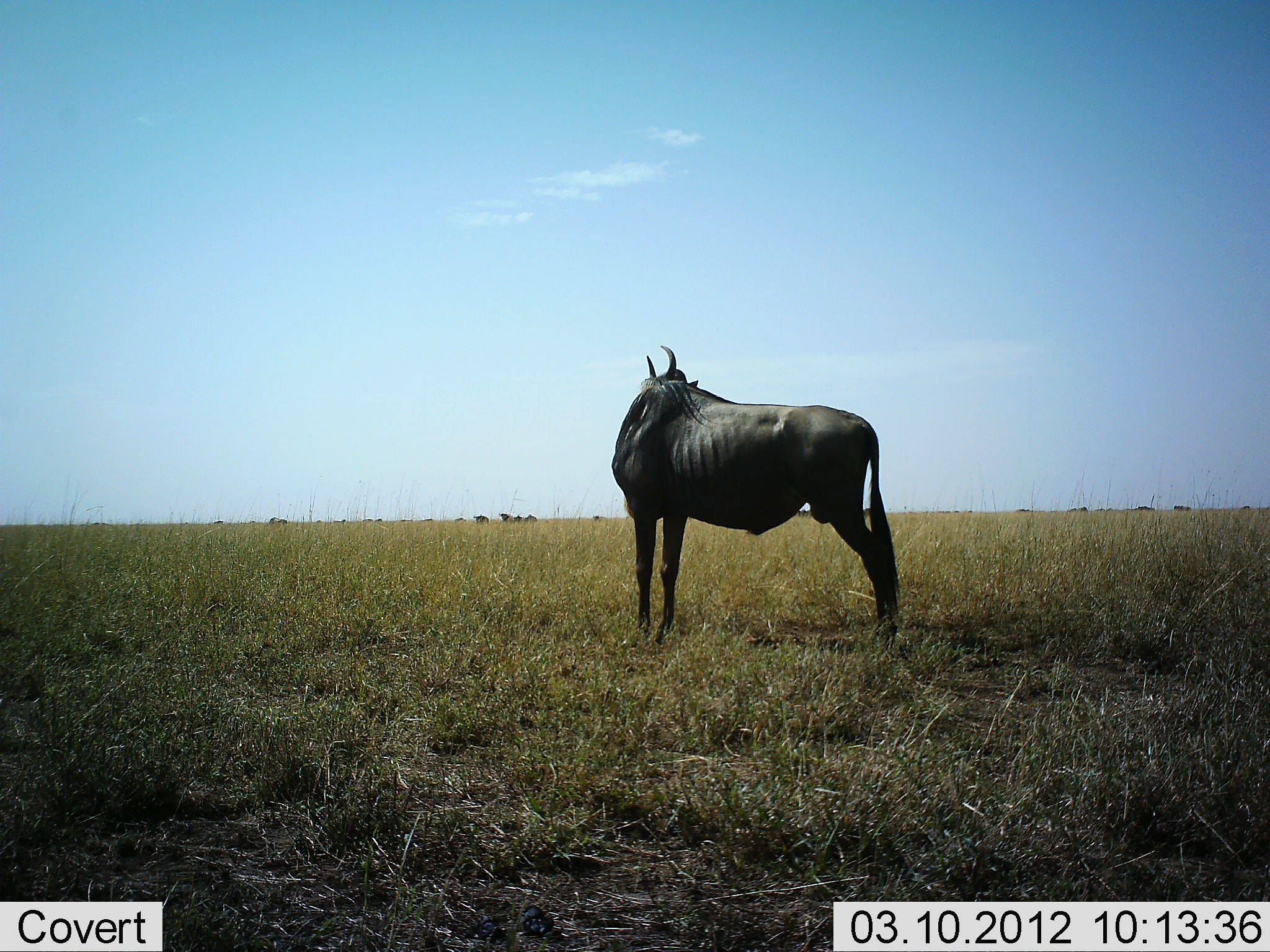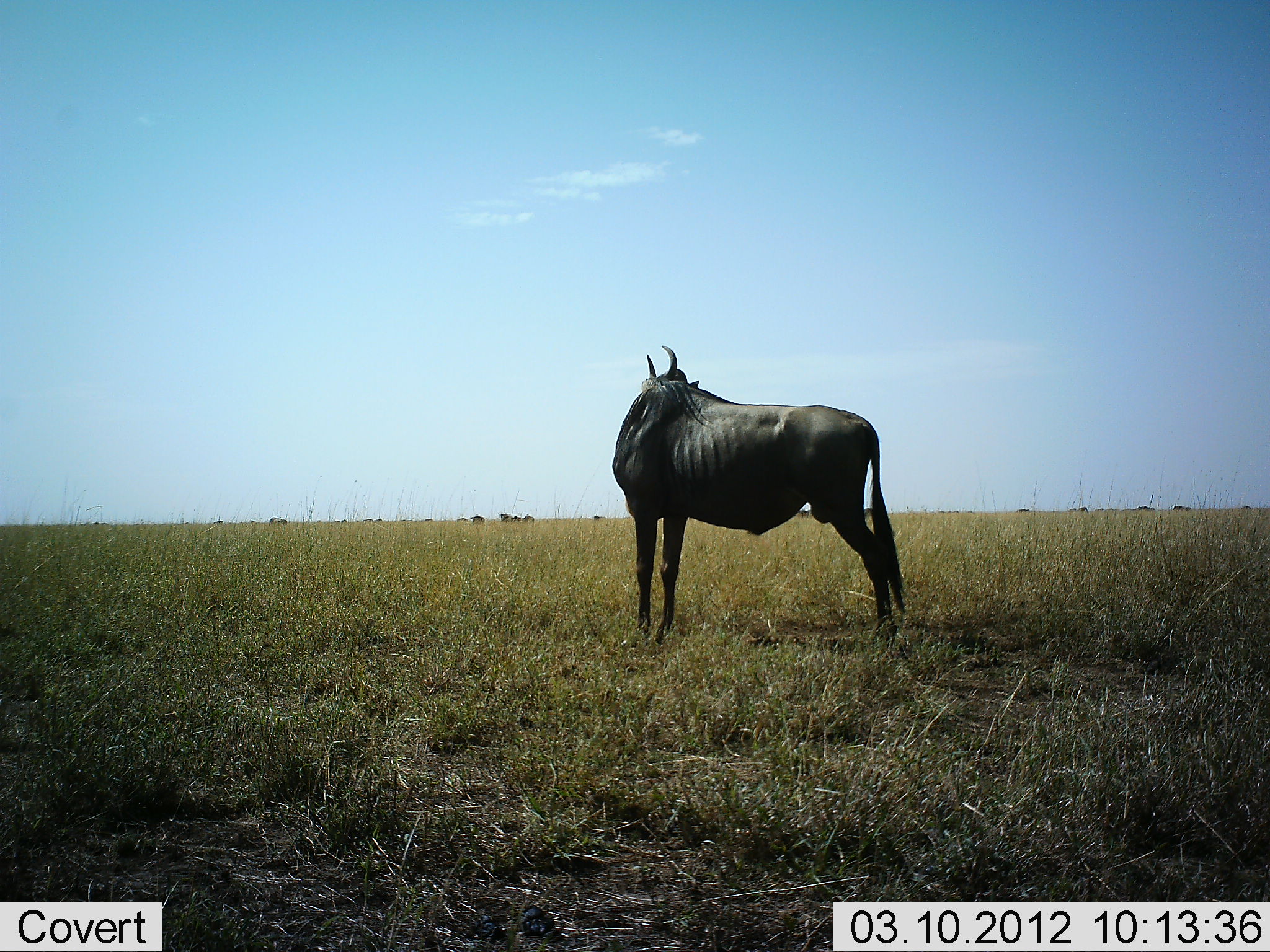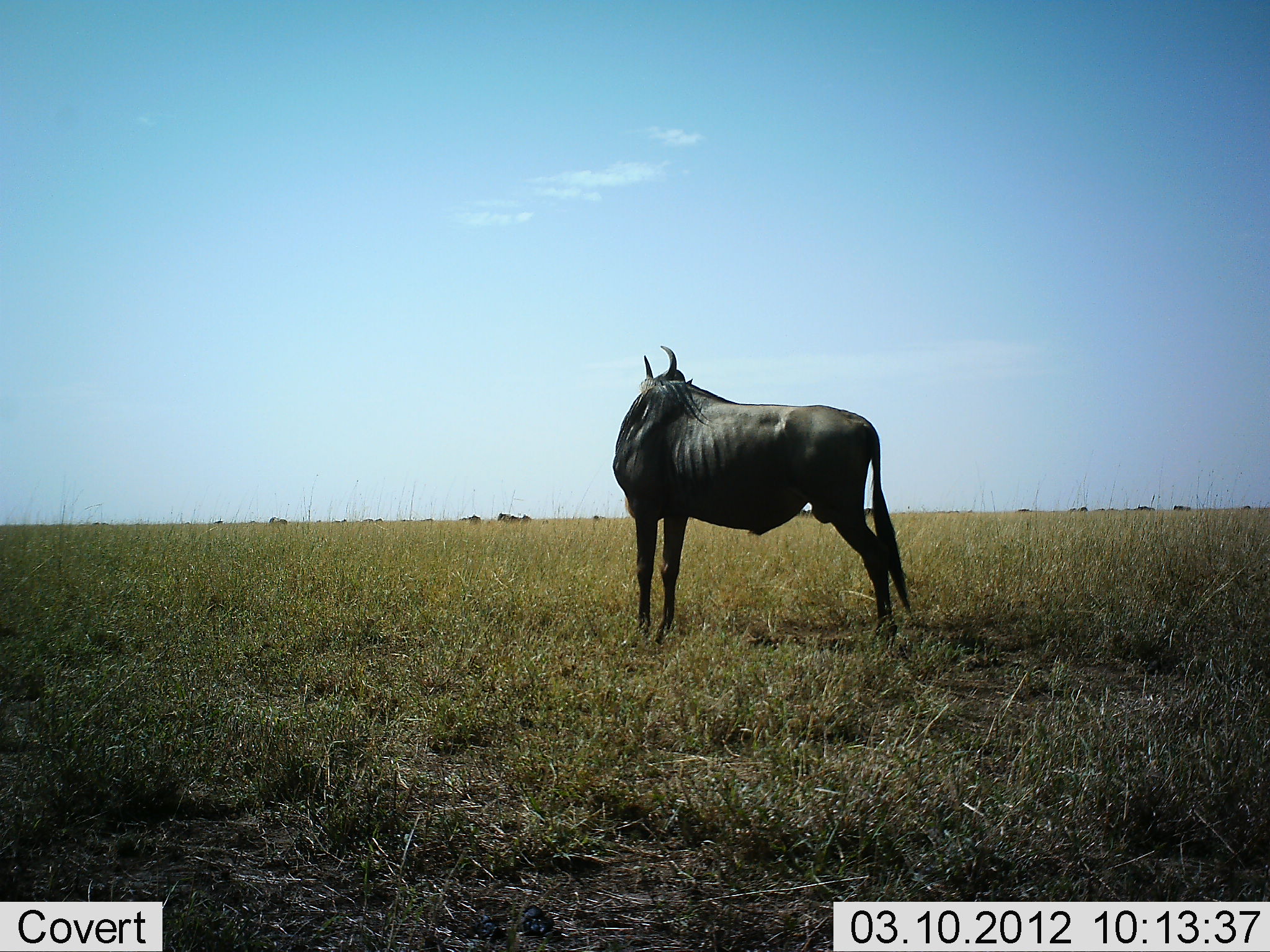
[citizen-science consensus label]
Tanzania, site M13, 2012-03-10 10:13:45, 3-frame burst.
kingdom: Animalia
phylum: Chordata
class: Mammalia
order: Artiodactyla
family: Bovidae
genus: Connochaetes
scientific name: Connochaetes taurinus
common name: blue wildebeest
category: wildebeest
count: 1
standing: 94%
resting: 0%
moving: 35%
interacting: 0%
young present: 0%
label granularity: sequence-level